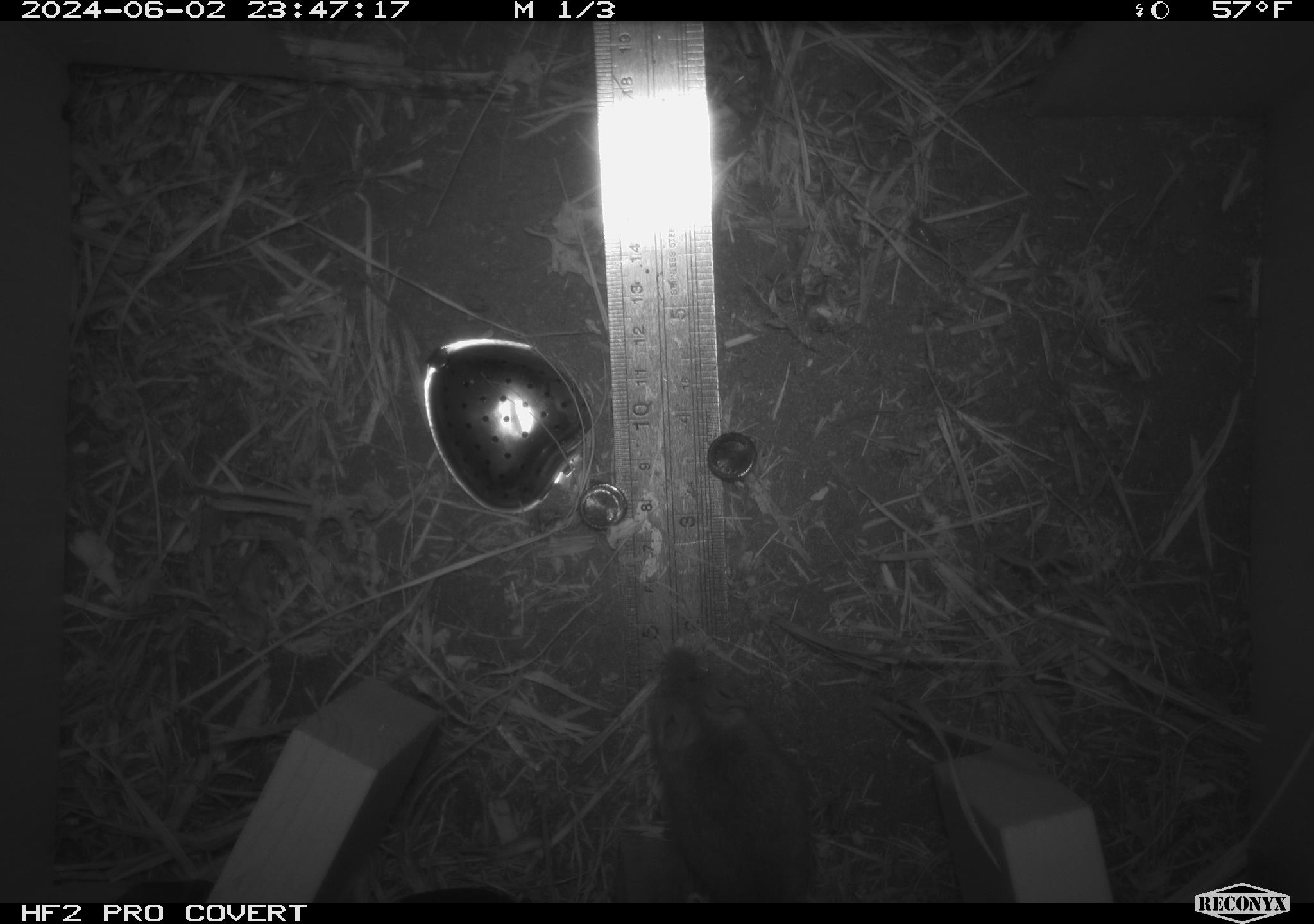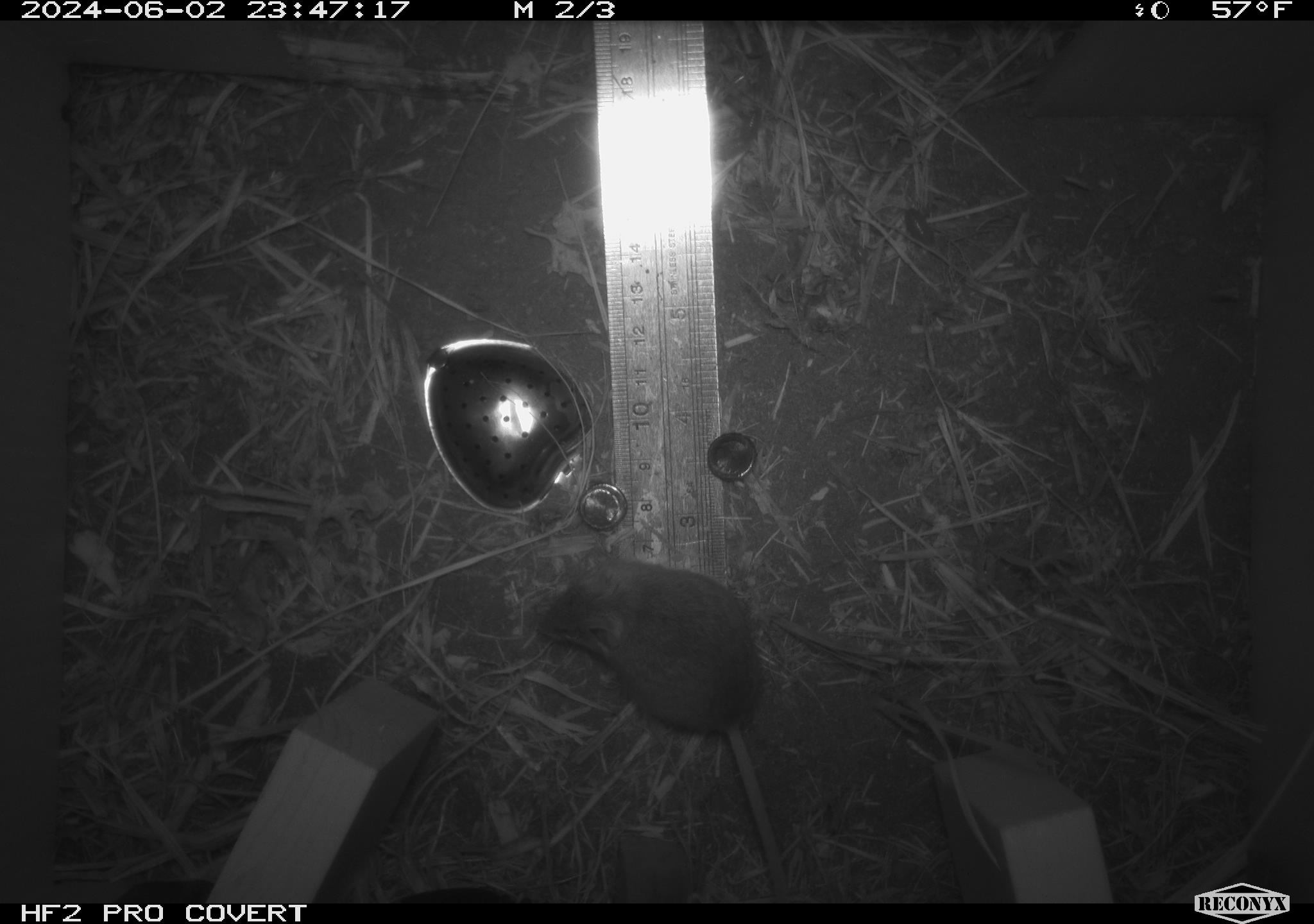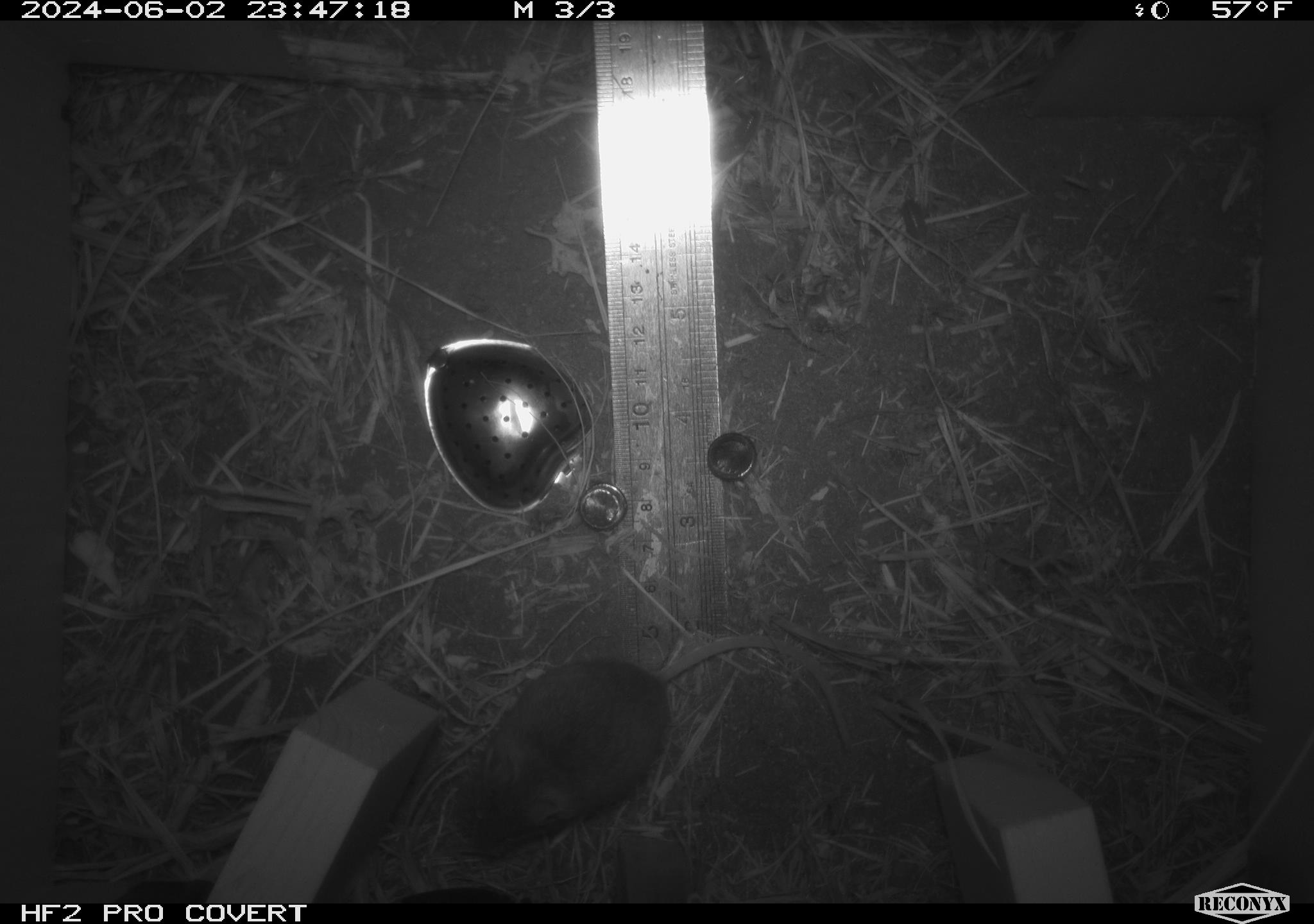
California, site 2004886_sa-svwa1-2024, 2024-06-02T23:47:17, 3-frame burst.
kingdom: Animalia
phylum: Chordata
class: Mammalia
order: Rodentia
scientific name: Rodentia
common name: mouse species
Mouse species (Rodentia).